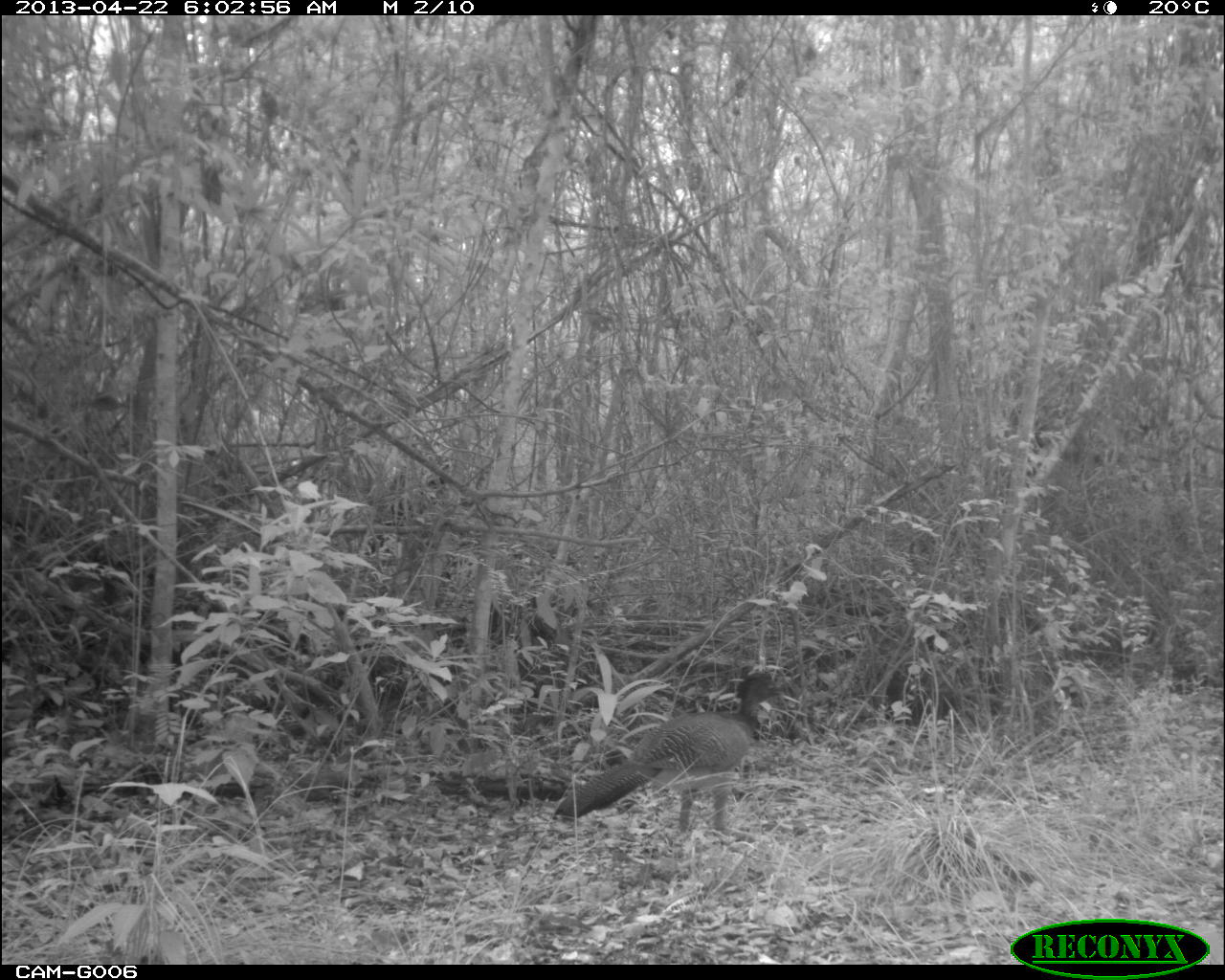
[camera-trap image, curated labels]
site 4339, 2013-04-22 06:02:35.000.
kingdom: Animalia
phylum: Chordata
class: Aves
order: Galliformes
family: Cracidae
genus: Crax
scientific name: Crax rubra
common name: great curassow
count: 2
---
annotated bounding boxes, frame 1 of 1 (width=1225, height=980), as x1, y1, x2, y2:
crax rubra: 554, 671, 782, 831